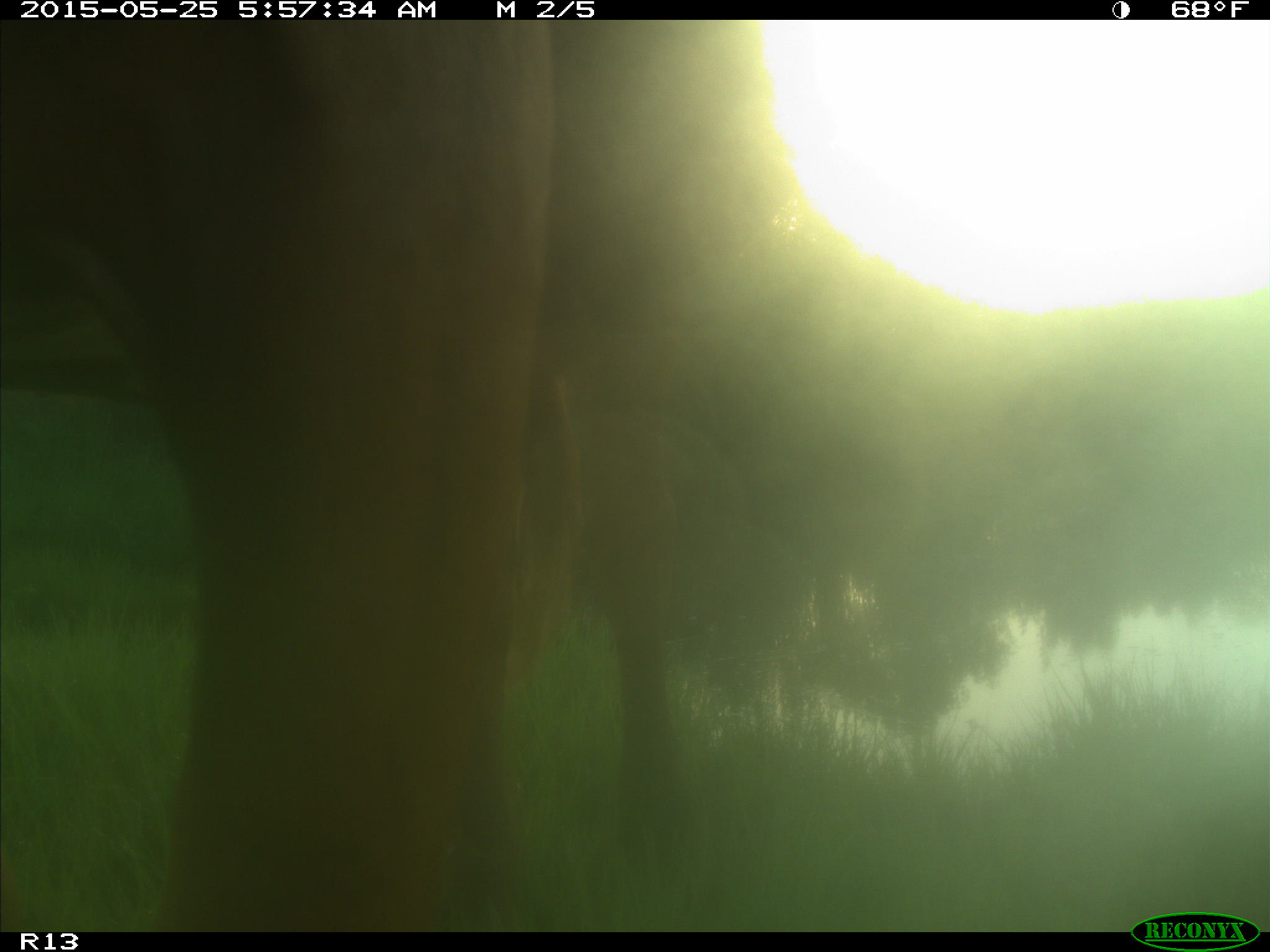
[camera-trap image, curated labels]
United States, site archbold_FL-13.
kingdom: Animalia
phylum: Chordata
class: Mammalia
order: Artiodactyla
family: Bovidae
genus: Bos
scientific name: Bos taurus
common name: domestic cow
Bos taurus (domestic cow).